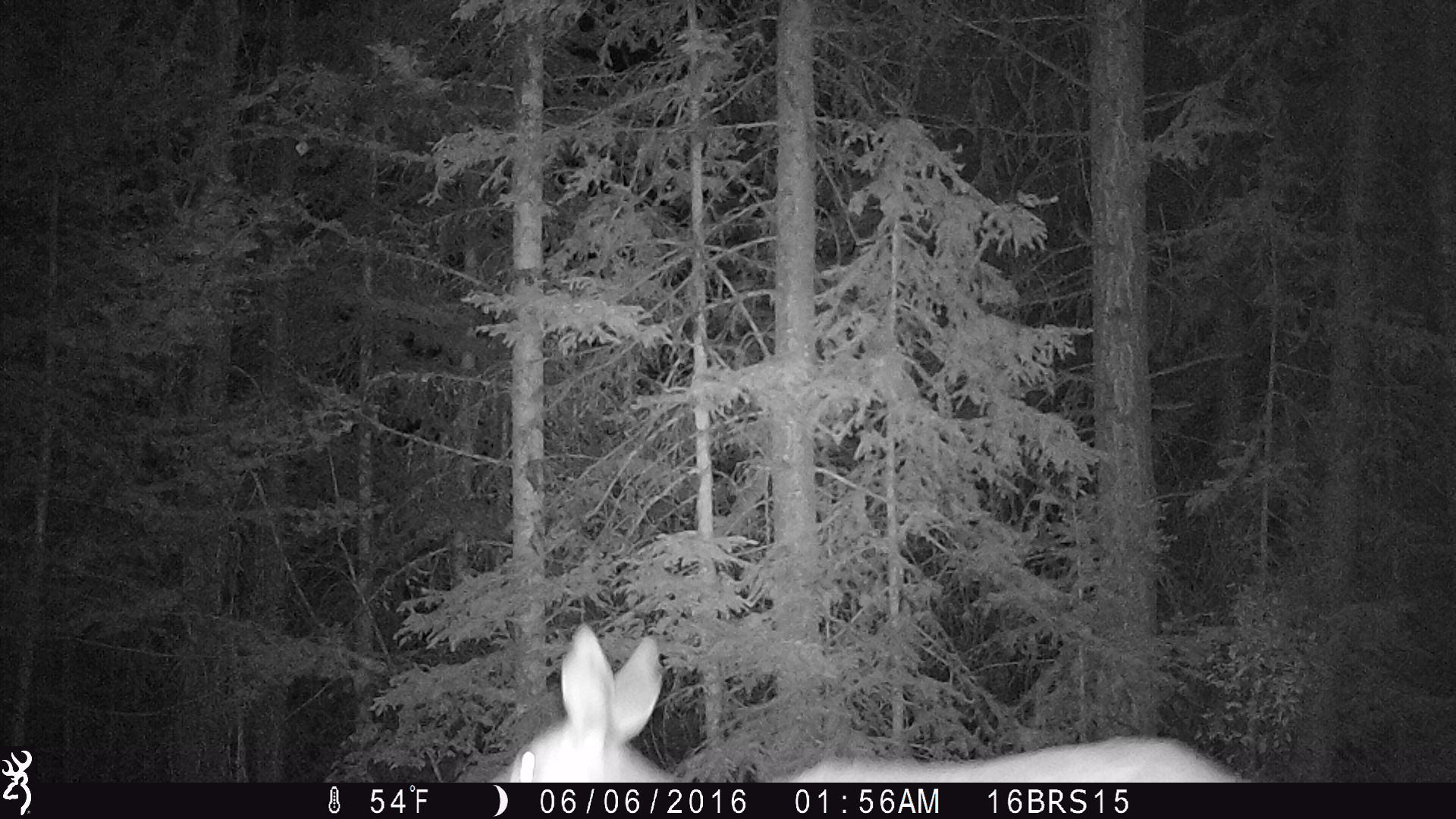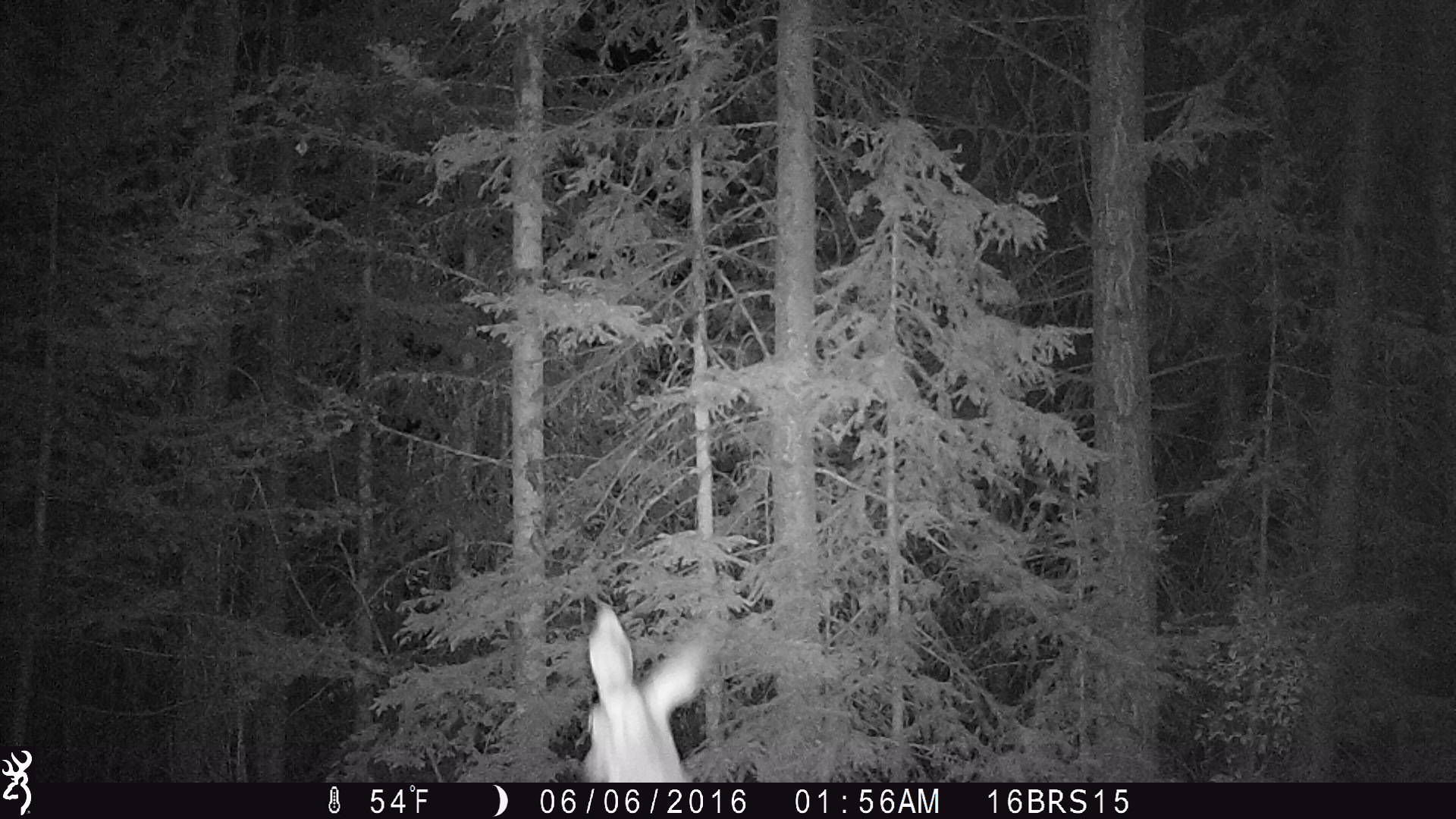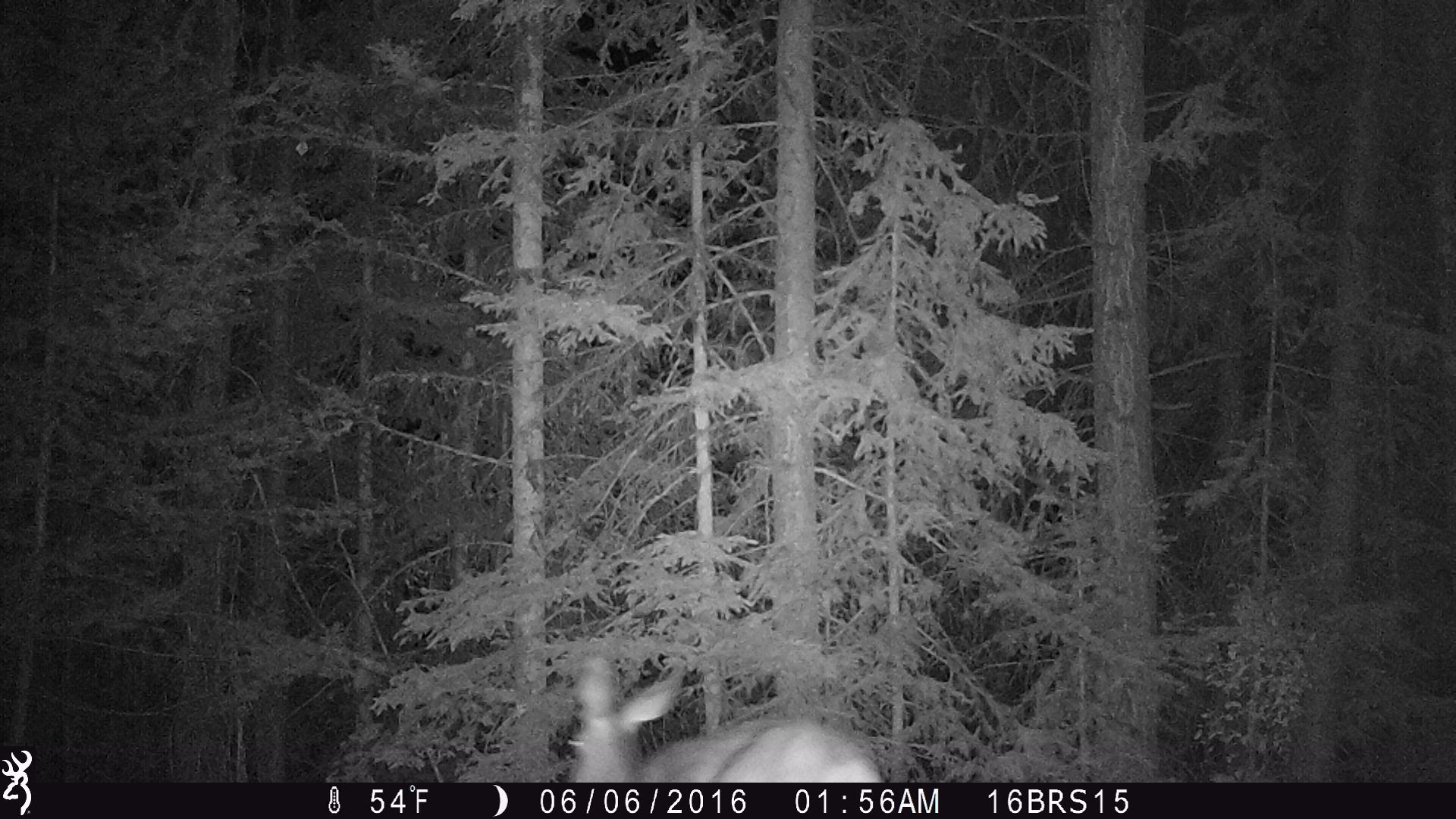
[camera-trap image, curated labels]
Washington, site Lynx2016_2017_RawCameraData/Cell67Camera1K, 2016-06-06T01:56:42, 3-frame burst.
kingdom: Animalia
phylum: Chordata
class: Mammalia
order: Artiodactyla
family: Cervidae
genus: Odocoileus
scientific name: Odocoileus hemionus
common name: mule deer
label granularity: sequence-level